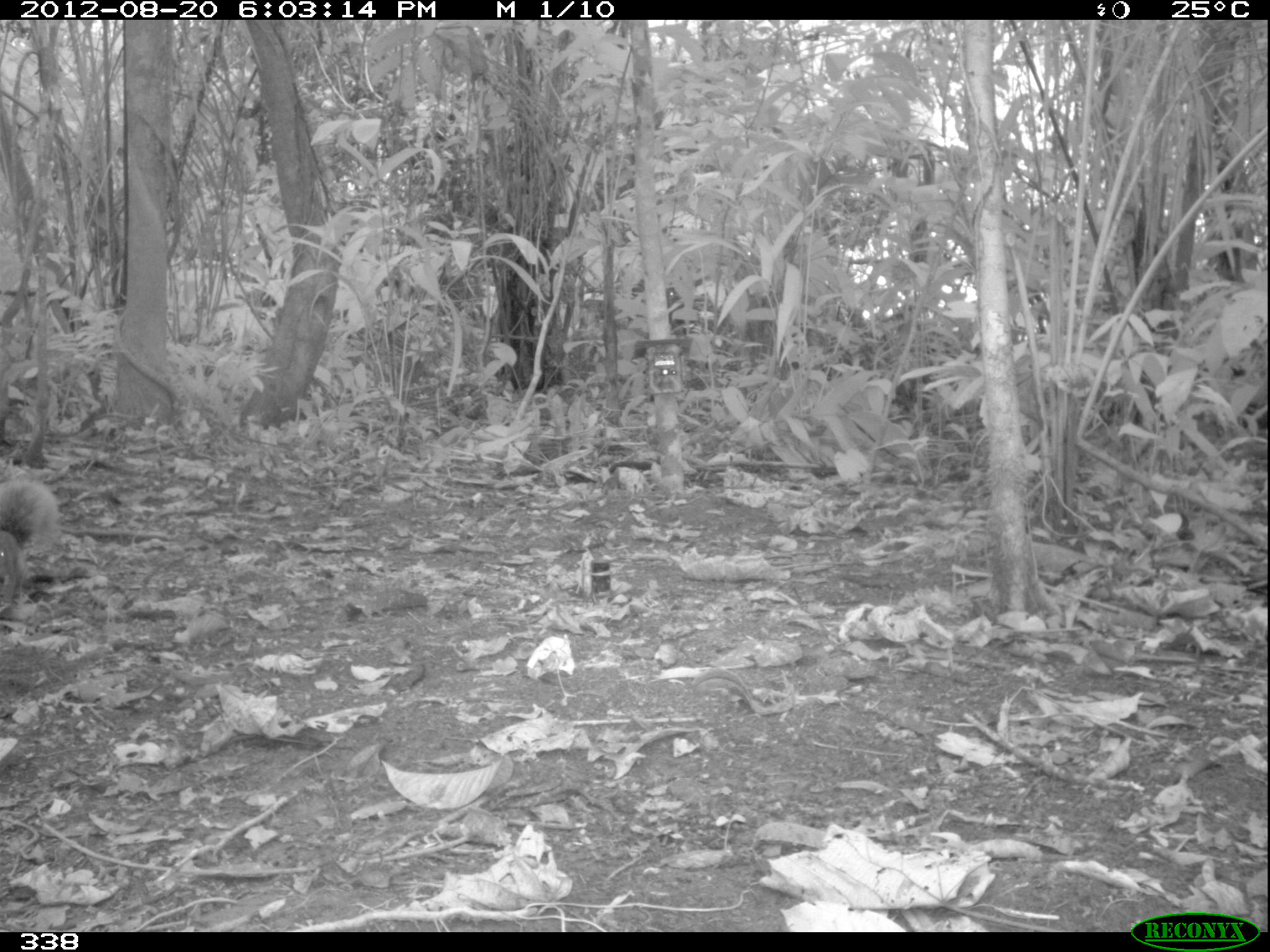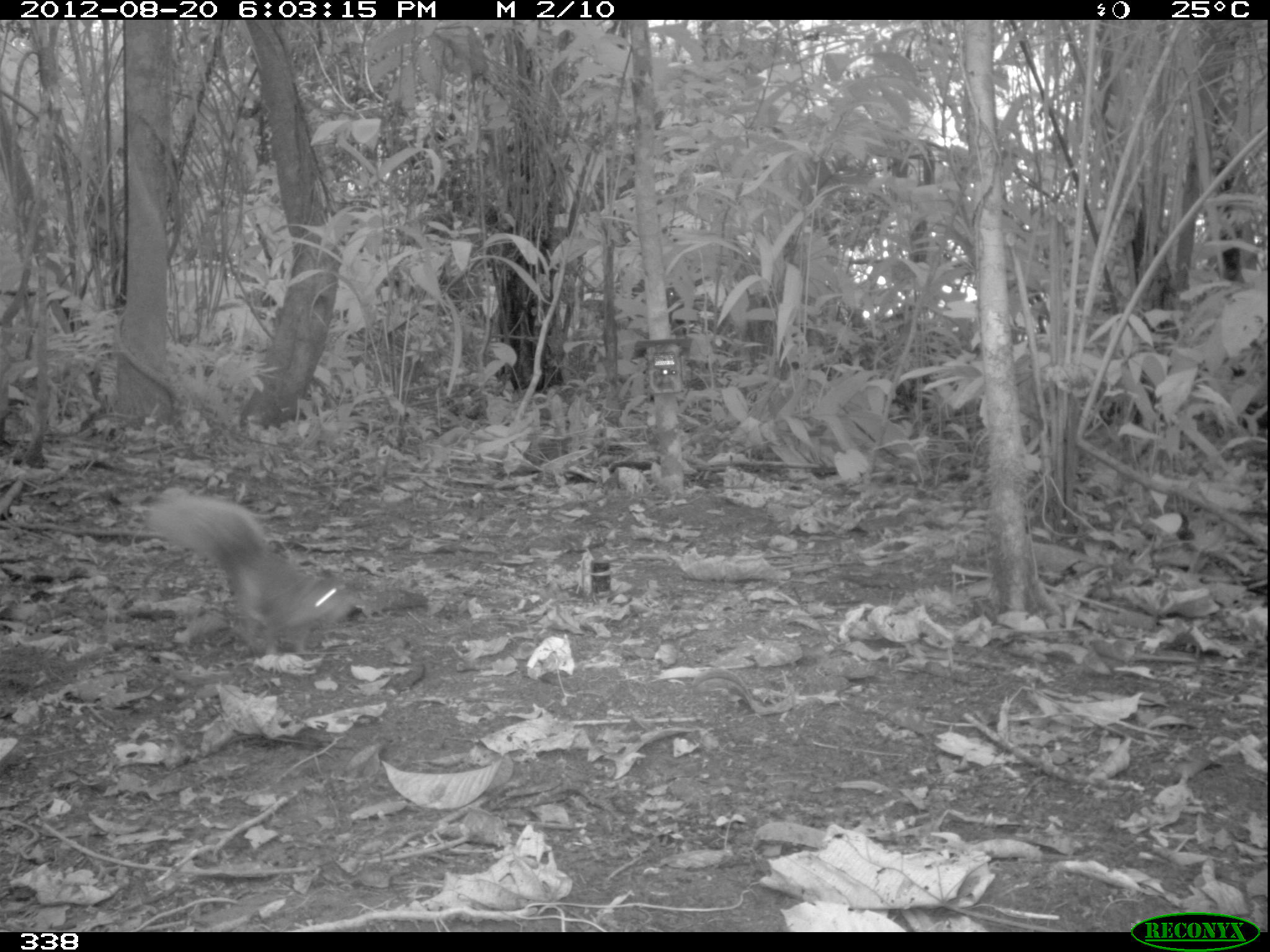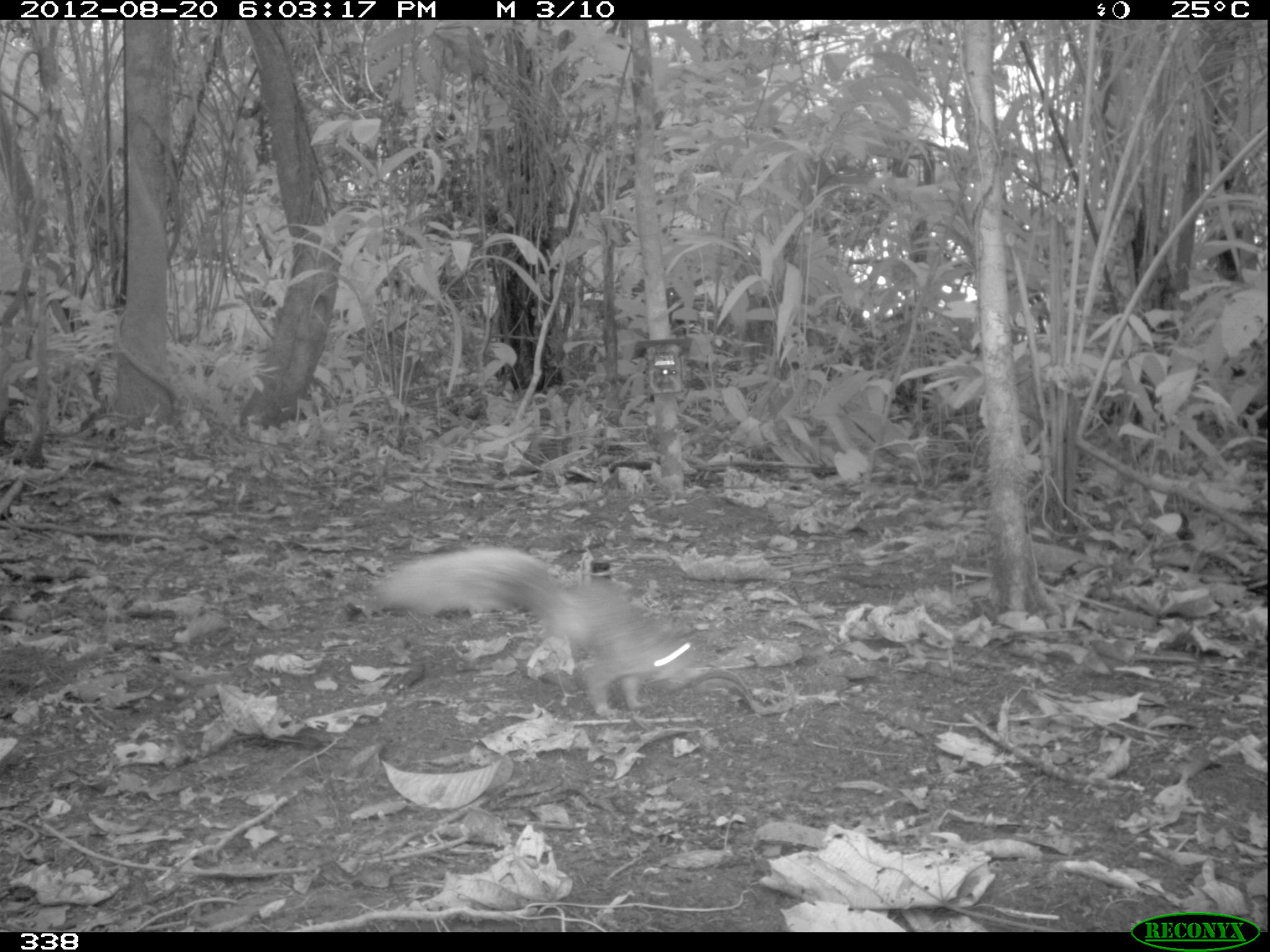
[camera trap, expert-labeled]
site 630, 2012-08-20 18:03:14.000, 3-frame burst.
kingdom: Animalia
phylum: Chordata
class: Mammalia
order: Rodentia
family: Sciuridae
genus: Sciurus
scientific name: Sciurus spadiceus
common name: southern amazon red squirrel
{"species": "Sciurus spadiceus (southern amazon red squirrel)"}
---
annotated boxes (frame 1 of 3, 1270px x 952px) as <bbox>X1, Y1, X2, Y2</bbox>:
sciurus spadiceus: <bbox>0, 473, 63, 611</bbox>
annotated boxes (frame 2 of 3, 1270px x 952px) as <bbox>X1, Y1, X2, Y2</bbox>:
sciurus spadiceus: <bbox>137, 487, 359, 664</bbox>